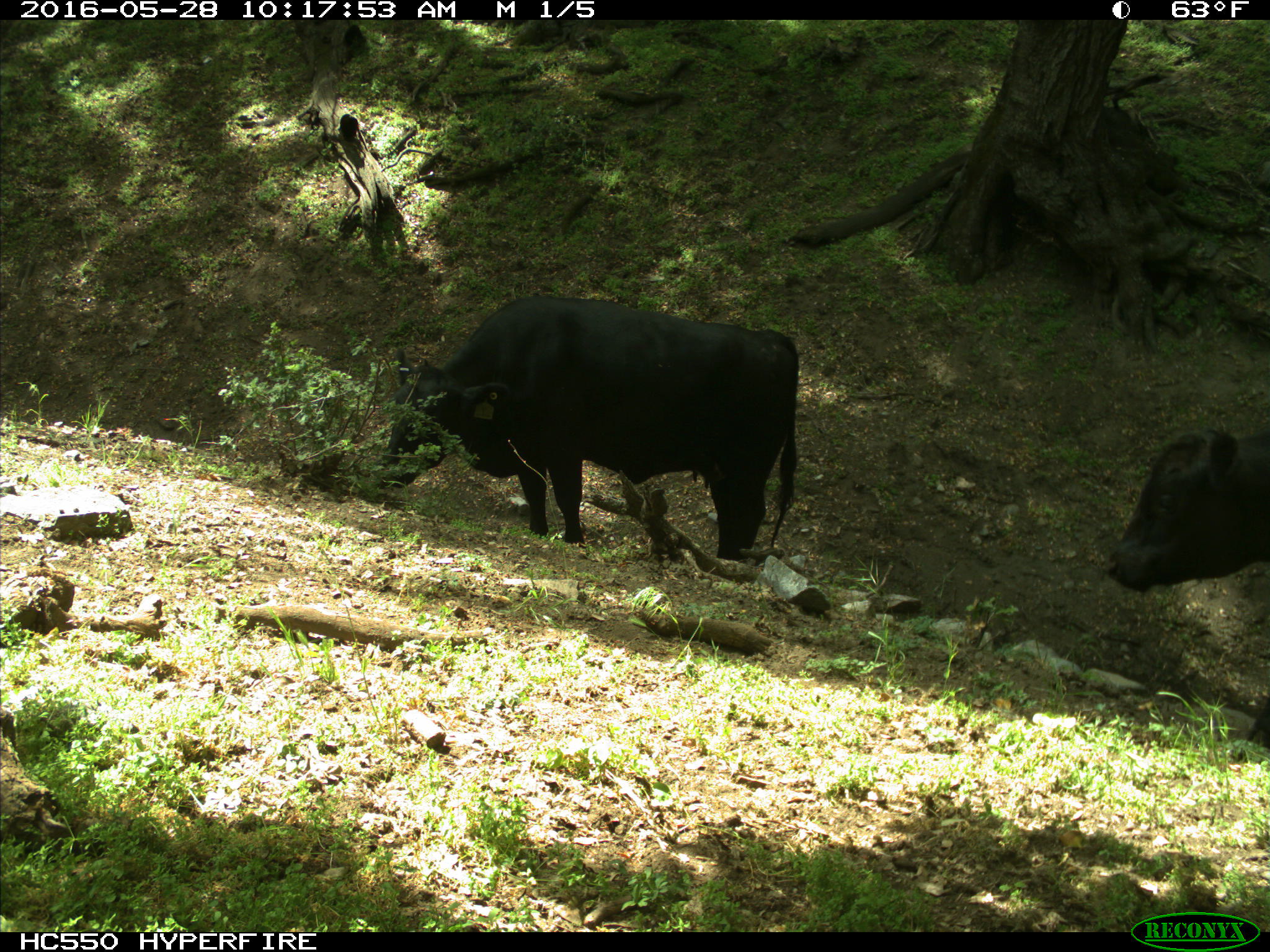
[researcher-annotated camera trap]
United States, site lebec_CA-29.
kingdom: Animalia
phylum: Chordata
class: Mammalia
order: Artiodactyla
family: Bovidae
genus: Bos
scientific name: Bos taurus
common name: domestic cow